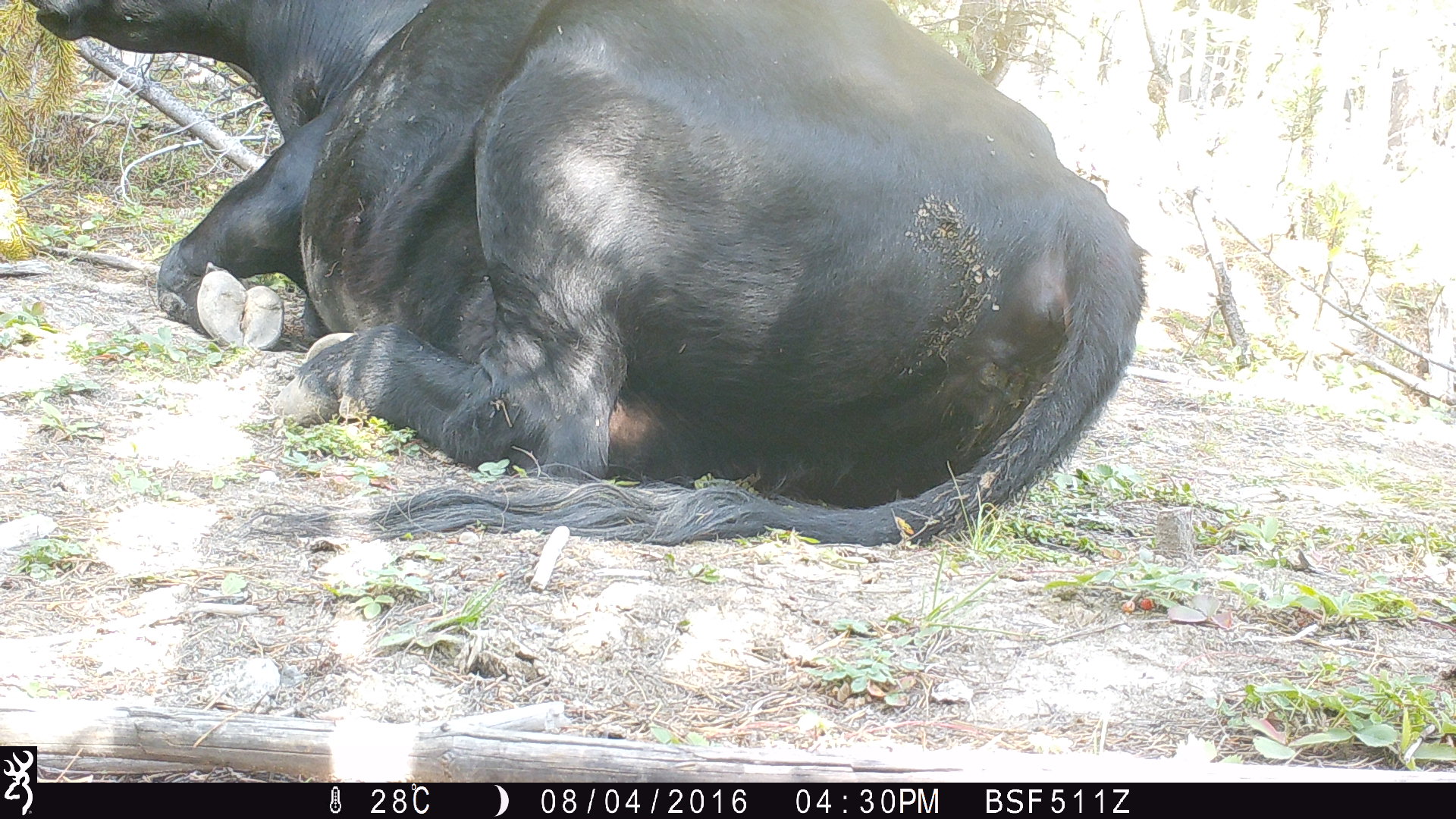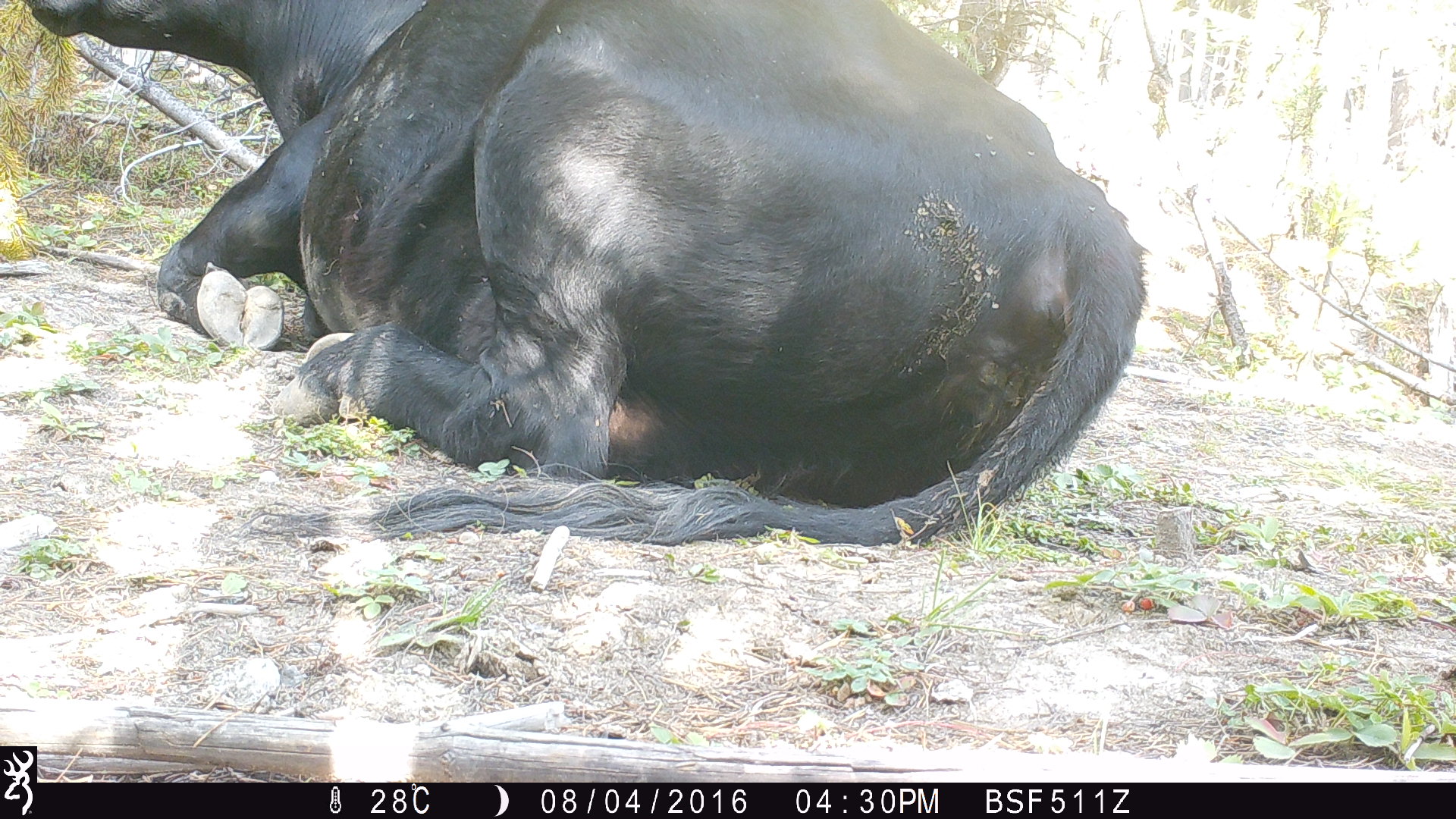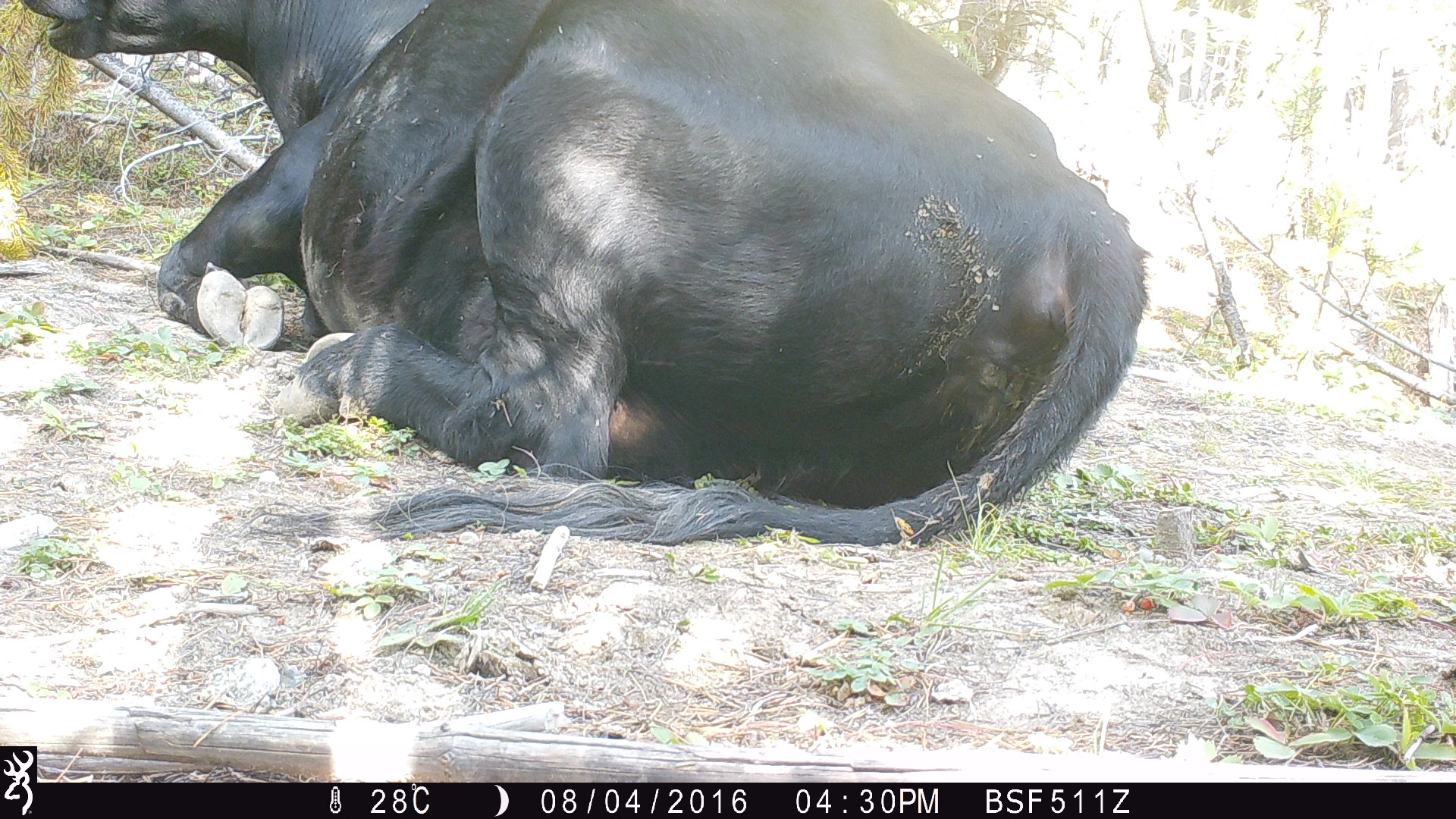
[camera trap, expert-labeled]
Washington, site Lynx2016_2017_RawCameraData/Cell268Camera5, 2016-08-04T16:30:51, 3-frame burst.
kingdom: Animalia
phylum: Chordata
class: Mammalia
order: Artiodactyla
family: Bovidae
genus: Bos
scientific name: Bos taurus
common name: domestic cattle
Domestic cattle (Bos taurus). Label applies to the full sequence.